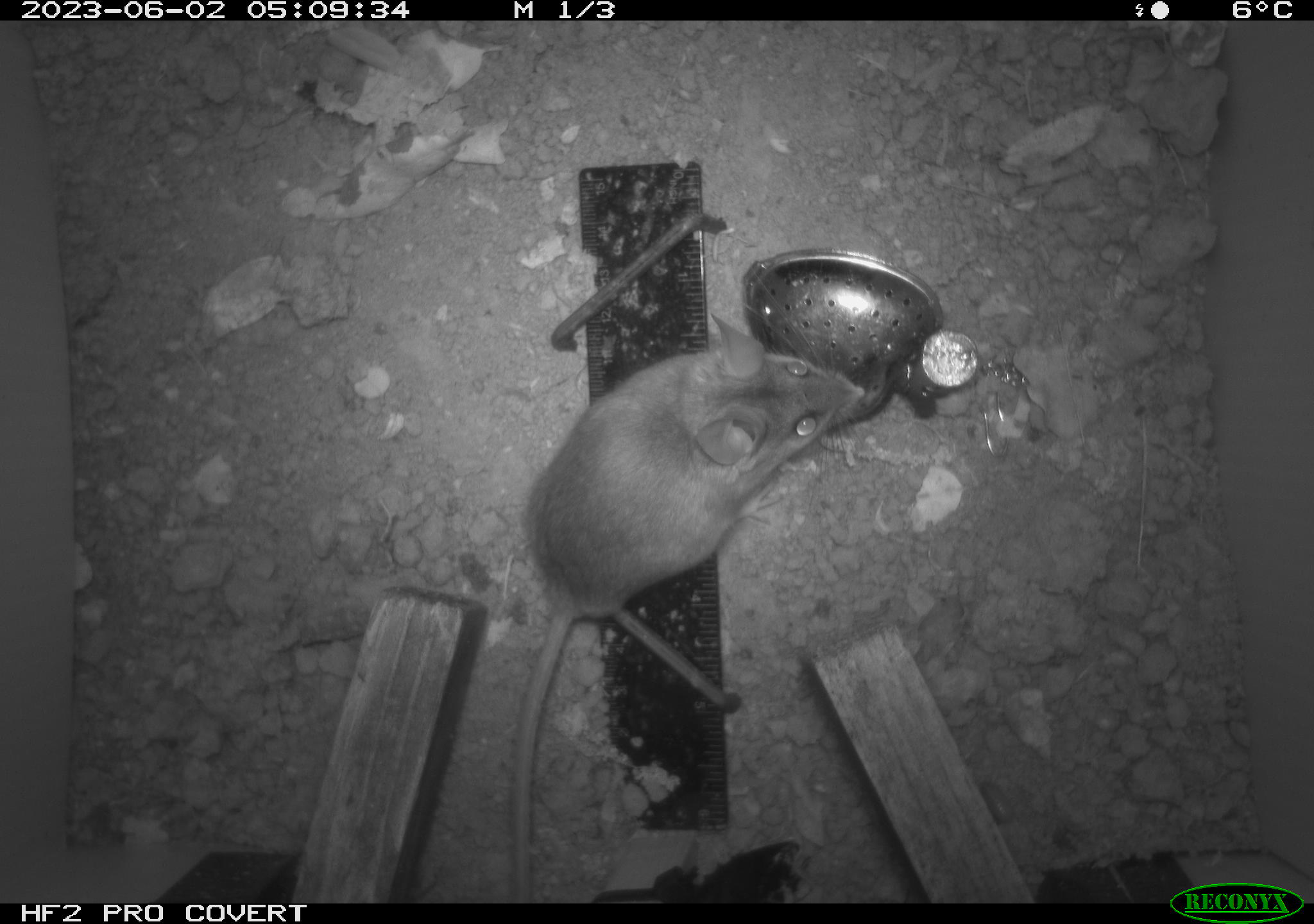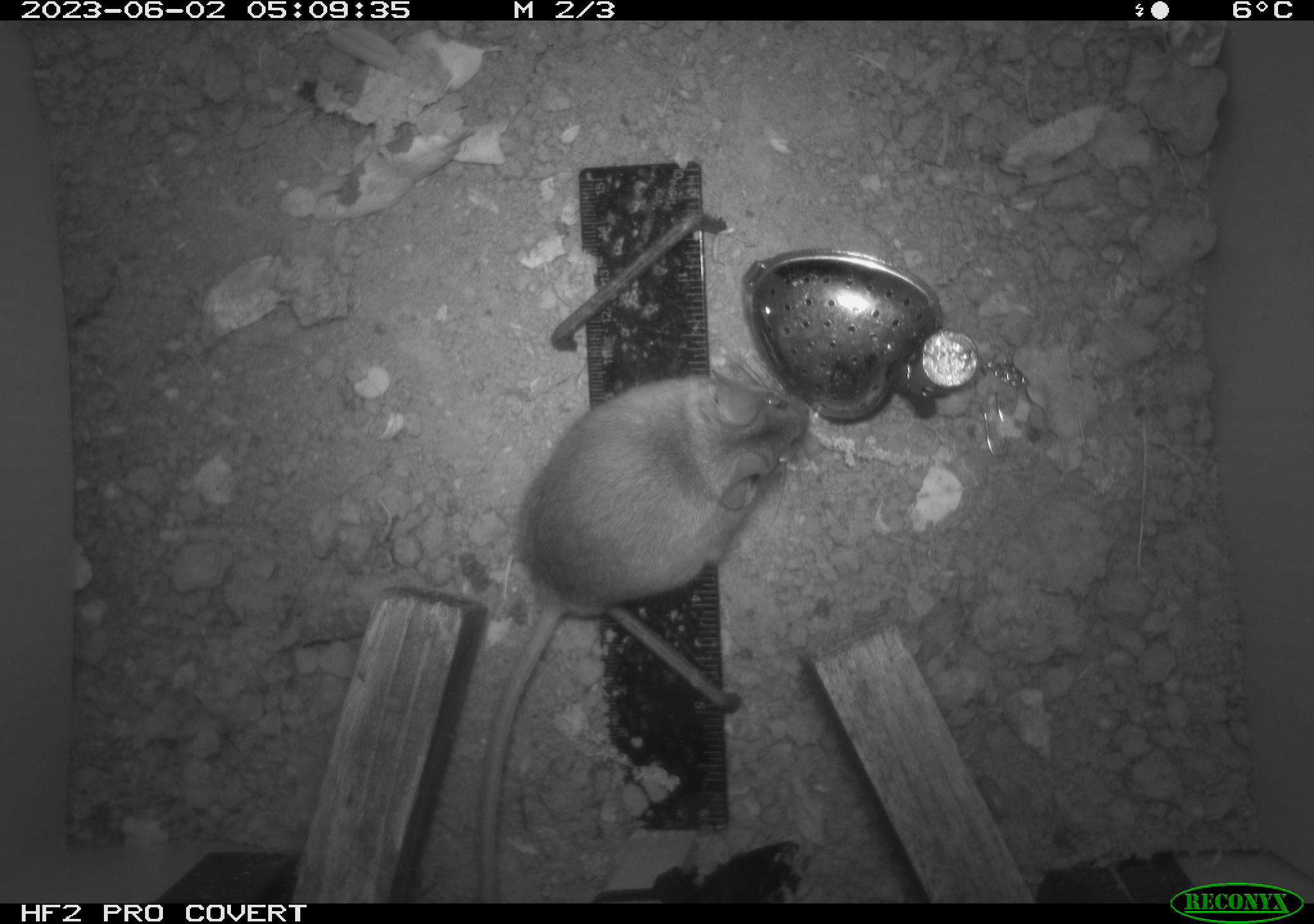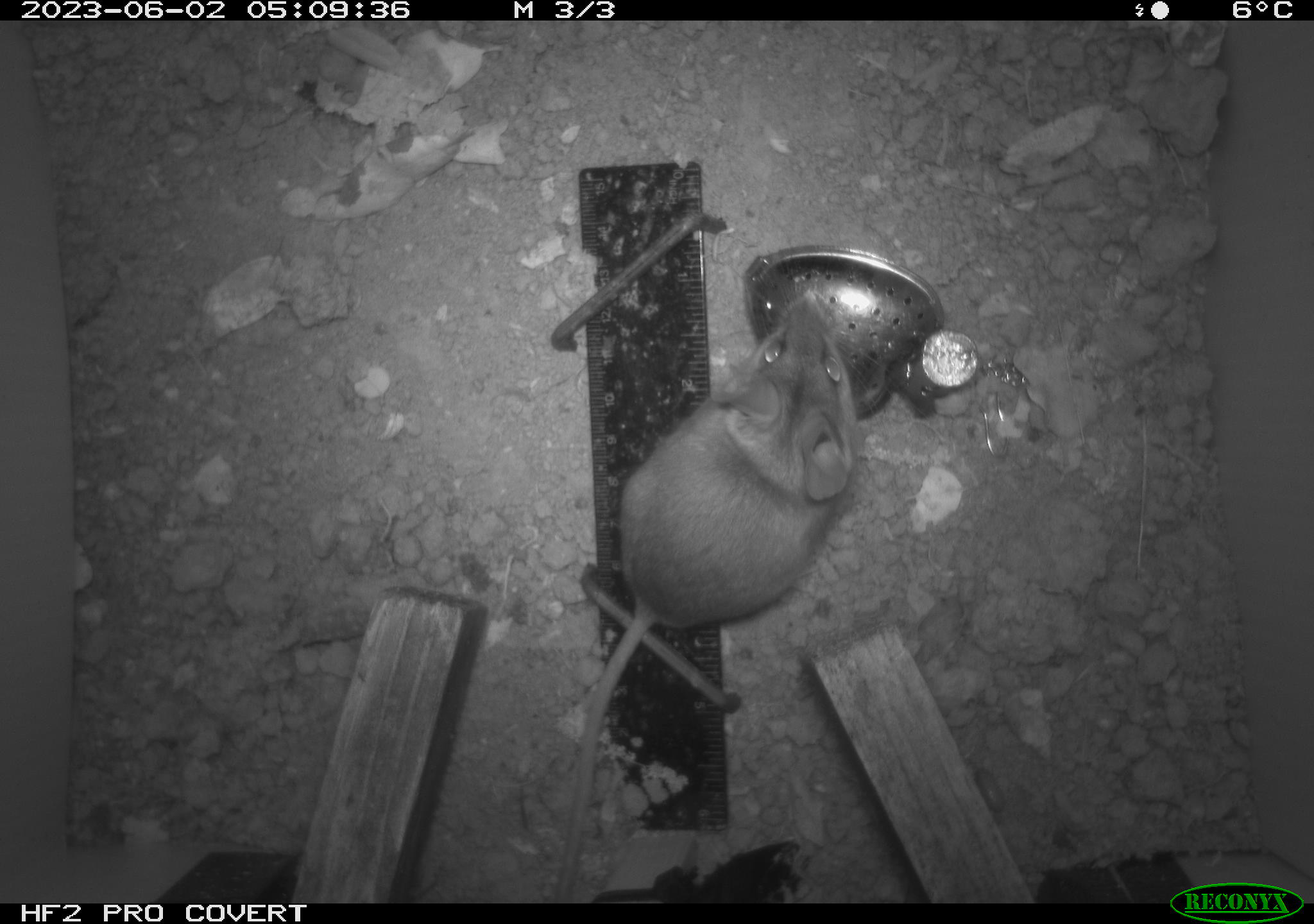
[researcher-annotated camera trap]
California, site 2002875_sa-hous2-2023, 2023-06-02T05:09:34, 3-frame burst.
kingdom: Animalia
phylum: Chordata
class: Mammalia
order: Rodentia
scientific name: Rodentia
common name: mouse species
Mouse species (Rodentia).